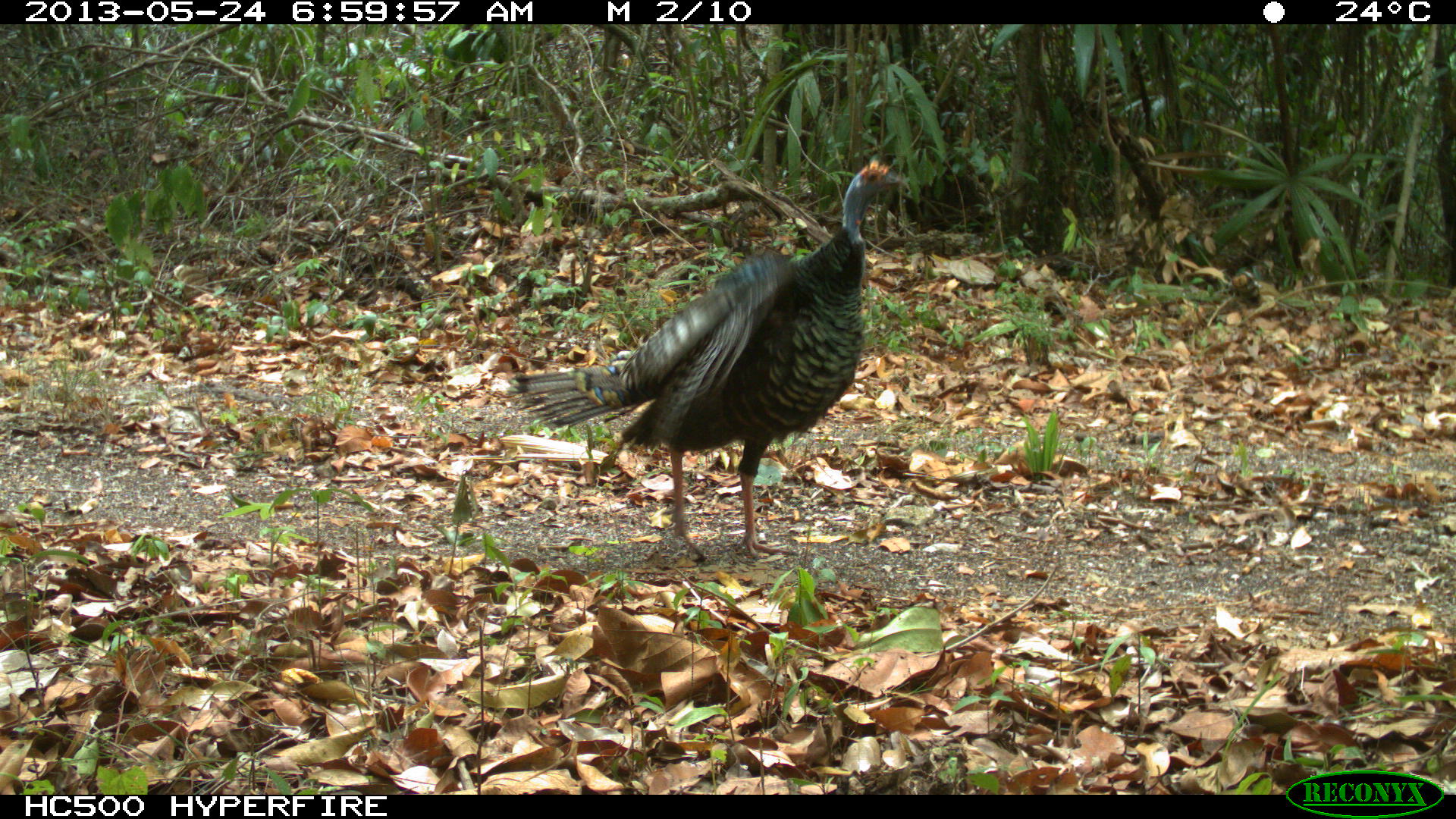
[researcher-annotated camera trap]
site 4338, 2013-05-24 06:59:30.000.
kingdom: Animalia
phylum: Chordata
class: Aves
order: Galliformes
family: Phasianidae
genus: Meleagris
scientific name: Meleagris ocellata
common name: ocellated turkey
Meleagris ocellata (ocellated turkey), count 2.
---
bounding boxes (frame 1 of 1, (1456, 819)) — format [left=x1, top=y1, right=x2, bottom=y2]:
meleagris ocellata: [left=507, top=157, right=929, bottom=562]